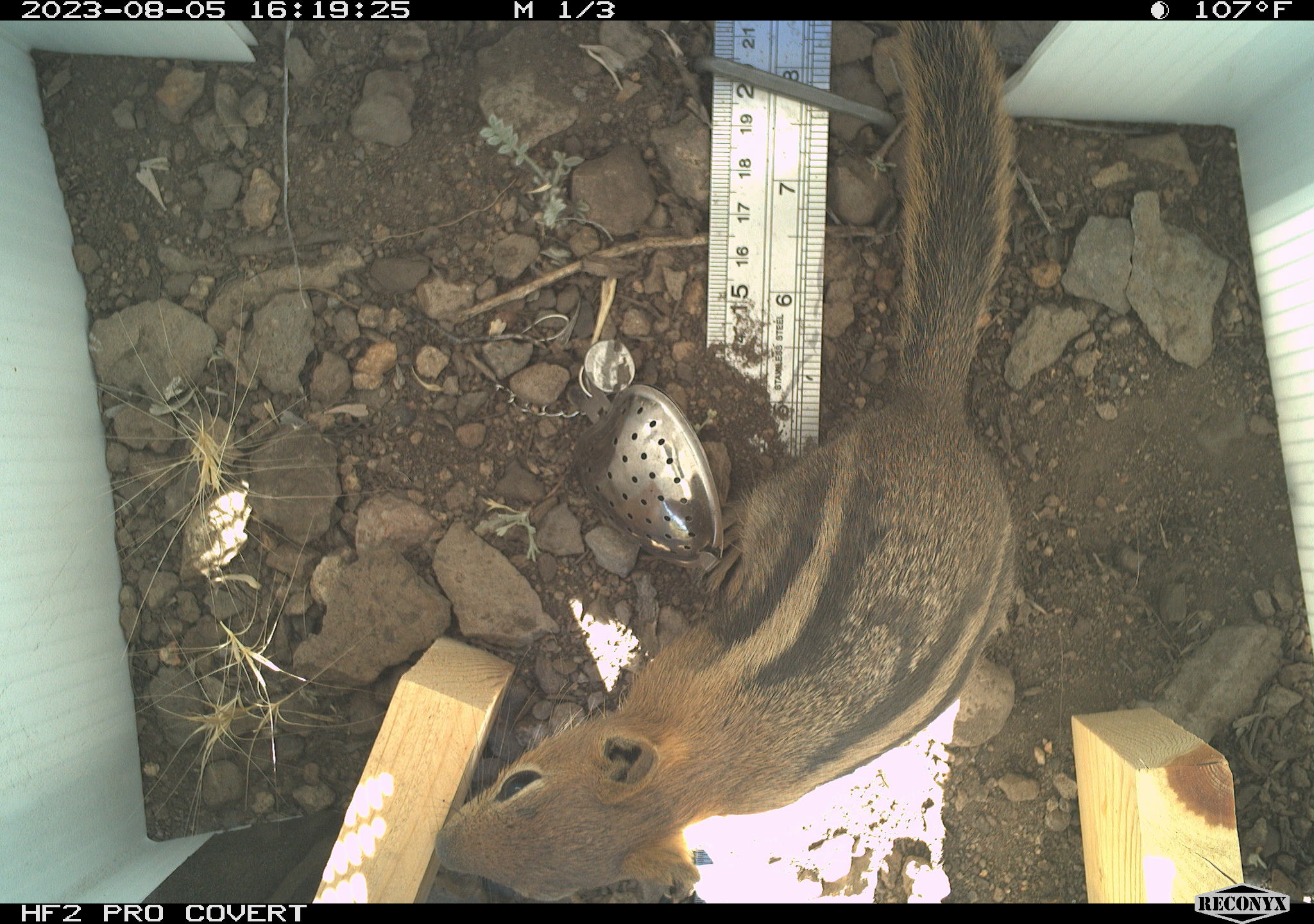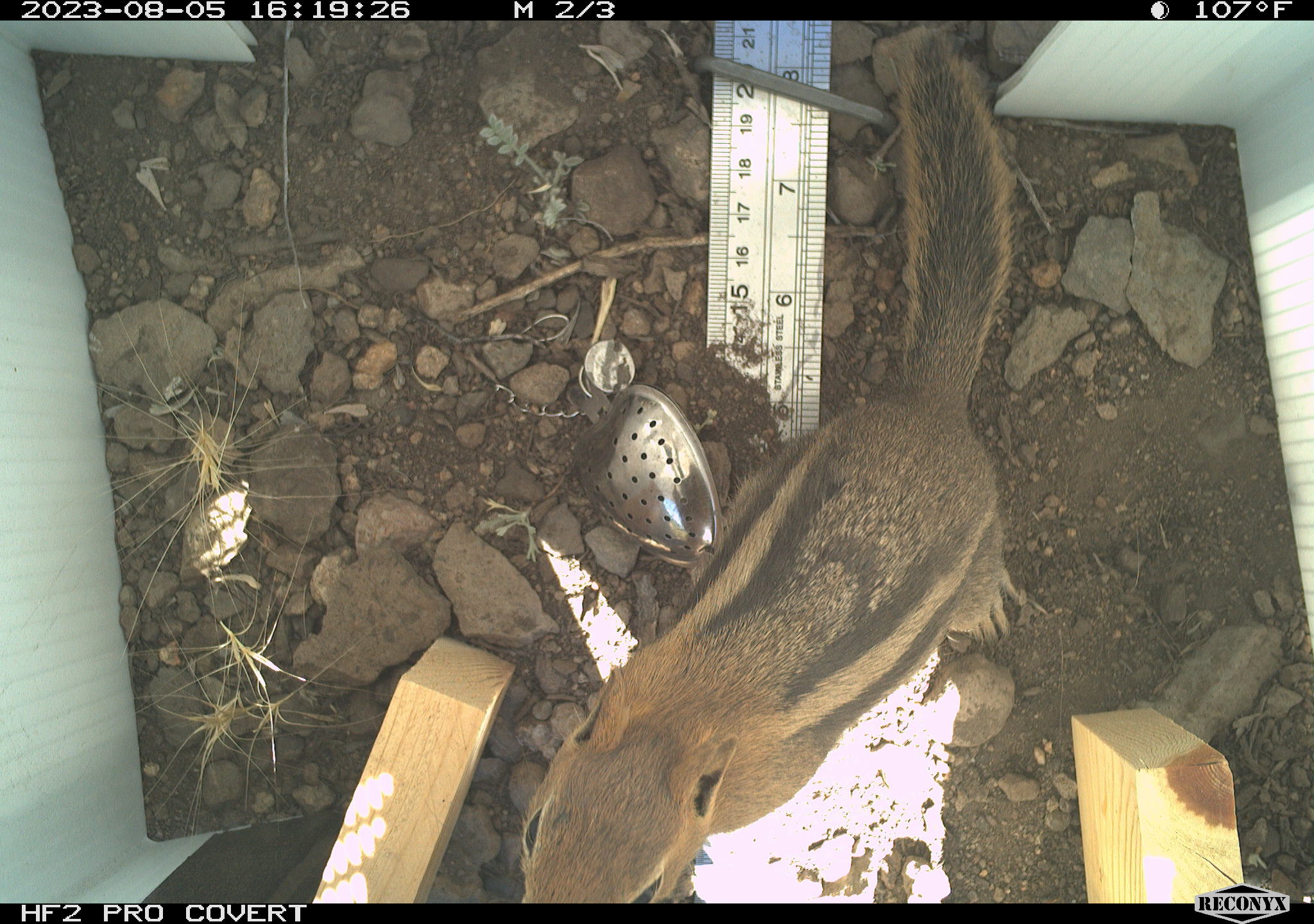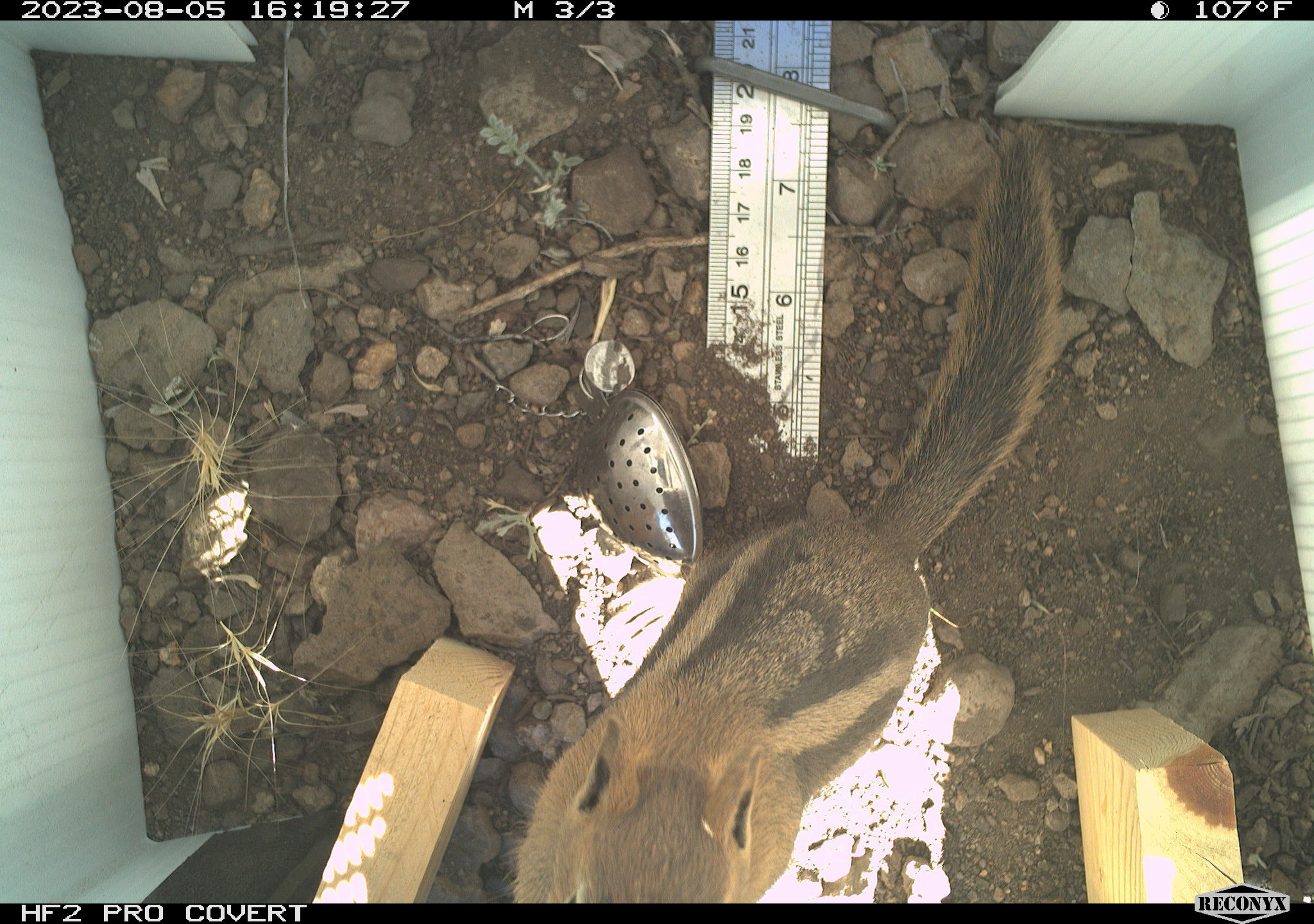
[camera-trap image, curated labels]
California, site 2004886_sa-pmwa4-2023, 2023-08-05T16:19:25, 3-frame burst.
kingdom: Animalia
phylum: Chordata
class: Mammalia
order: Rodentia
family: Sciuridae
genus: Callospermophilus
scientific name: Callospermophilus lateralis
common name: golden mantled ground squirrel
Golden mantled ground squirrel (Callospermophilus lateralis).